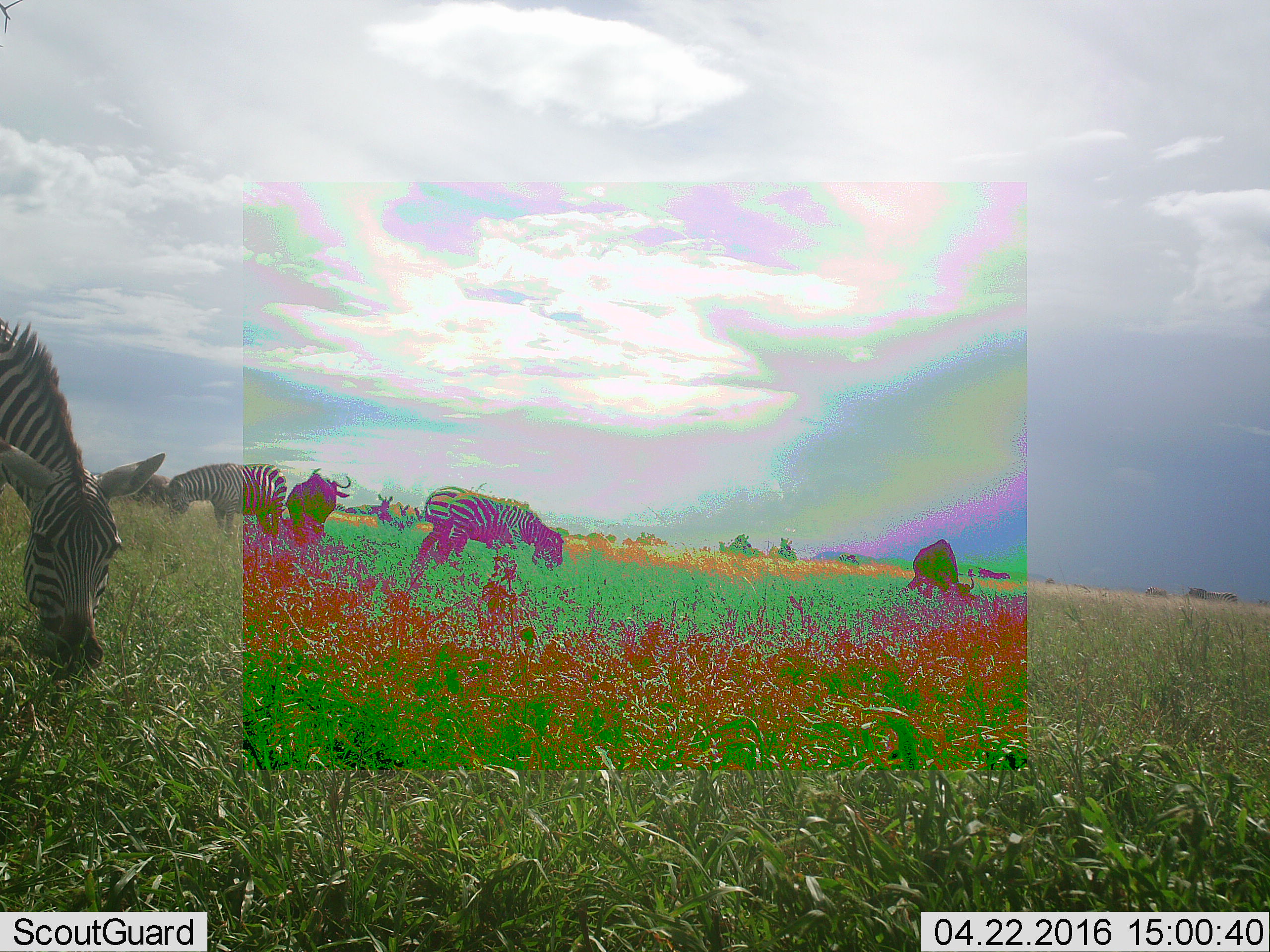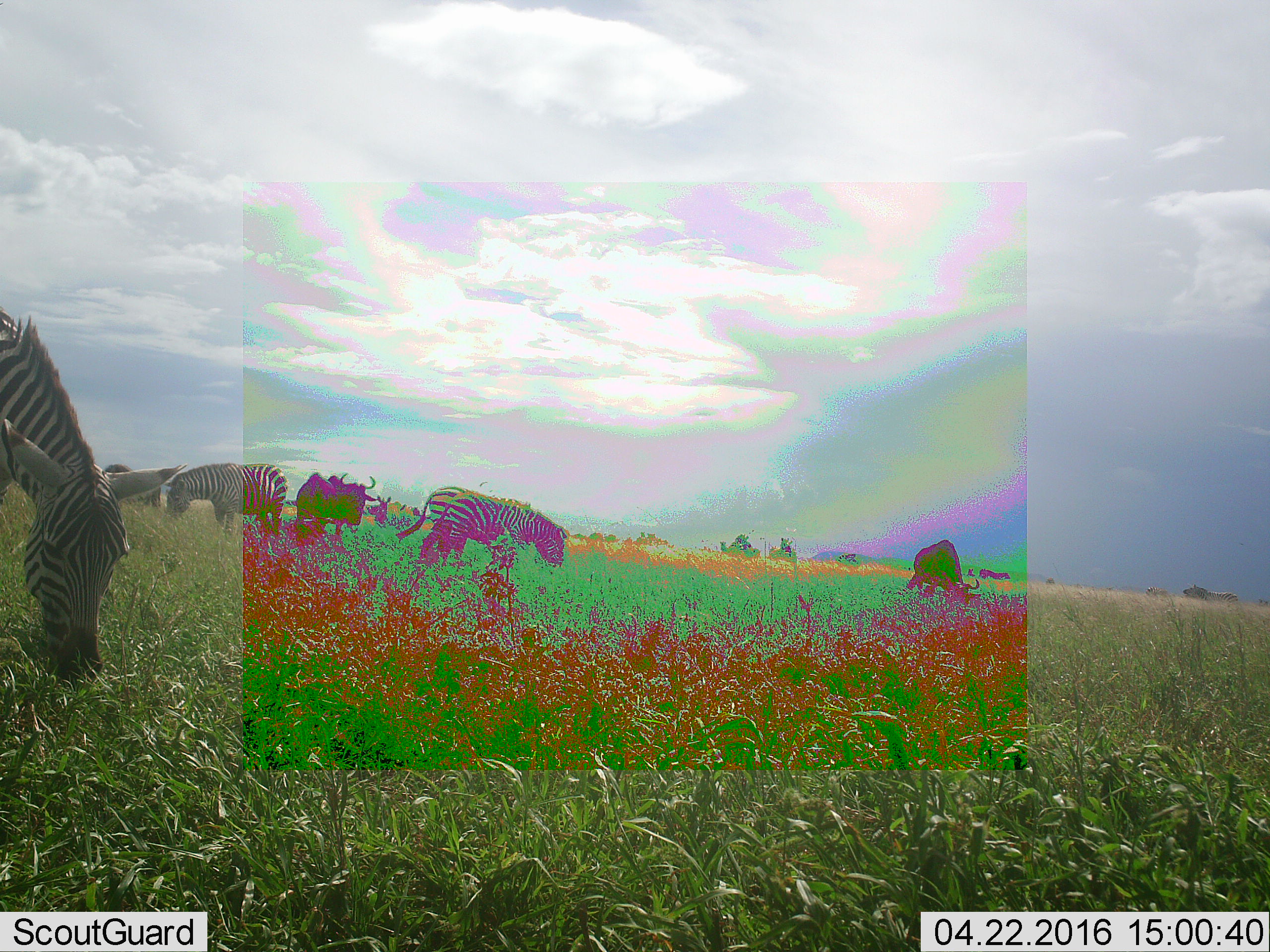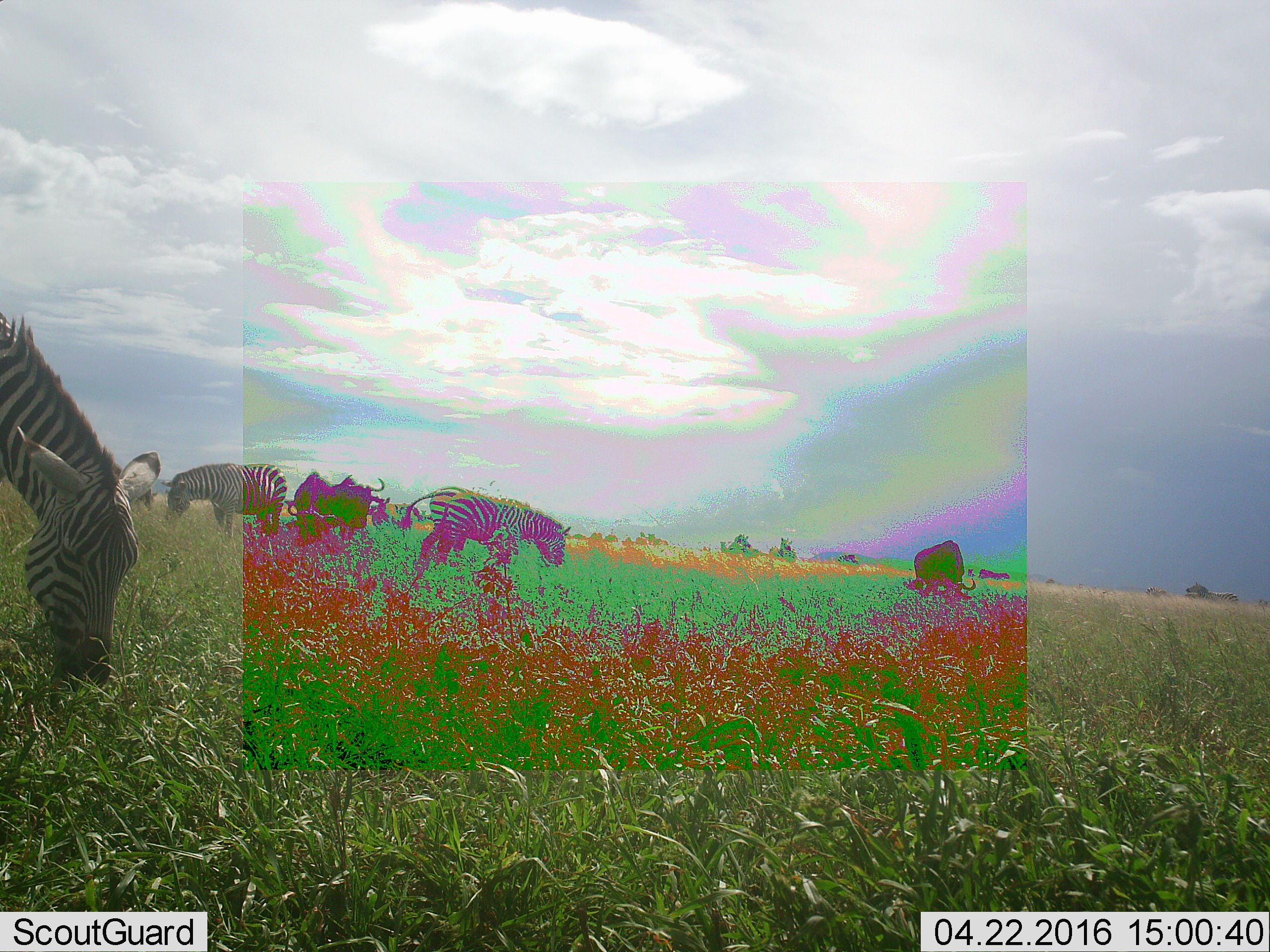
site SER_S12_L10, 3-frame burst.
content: unidentified animal